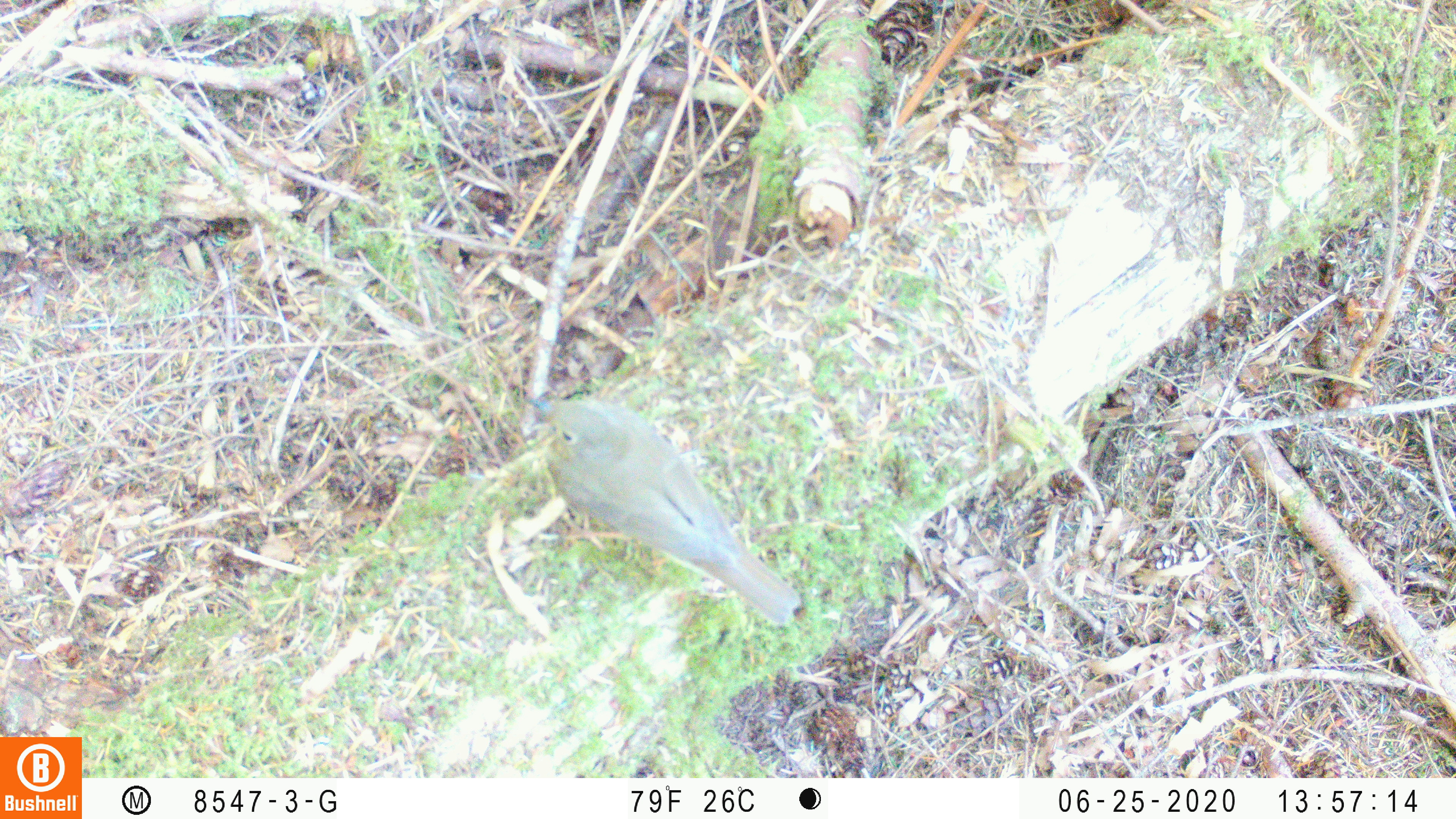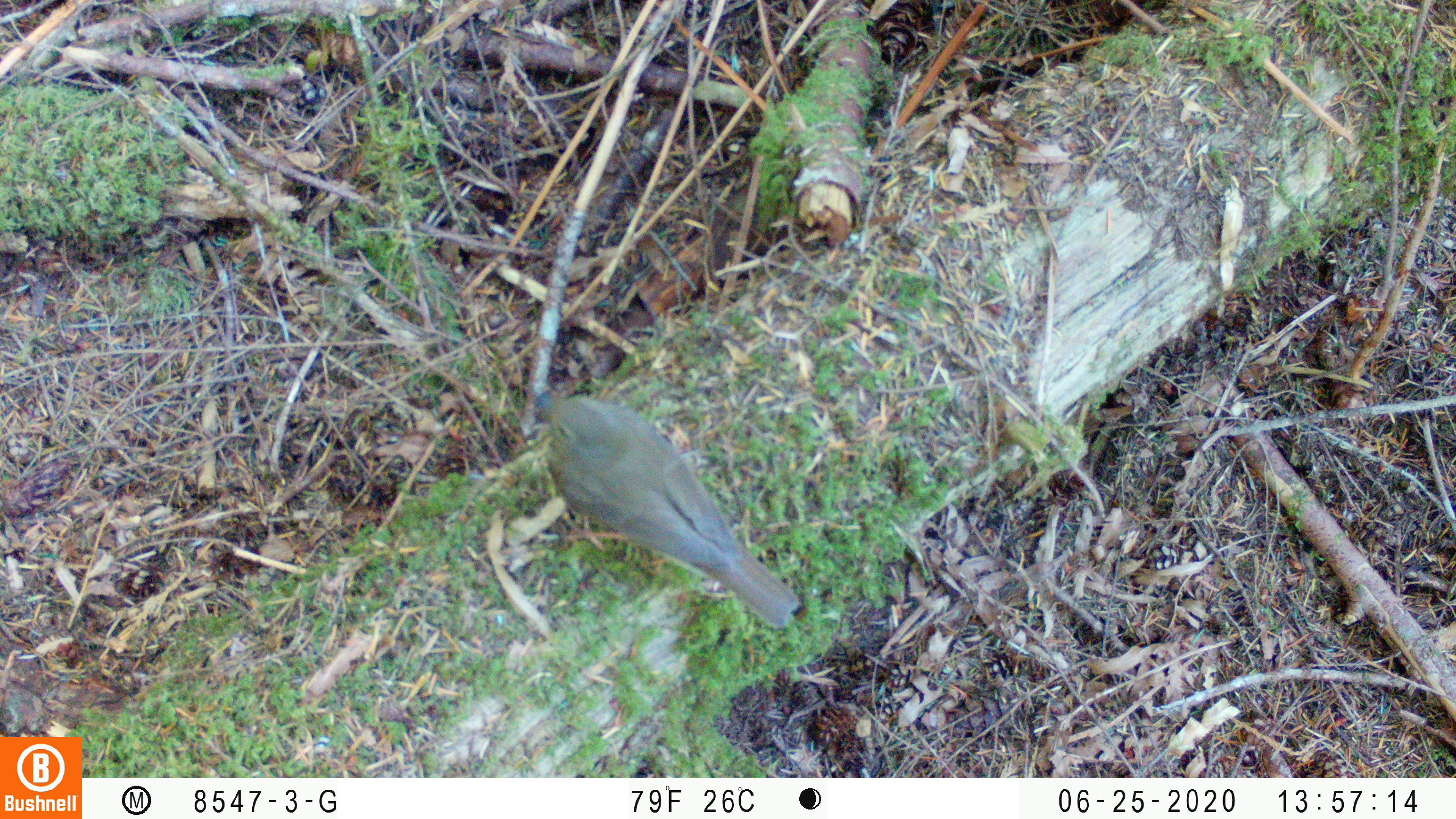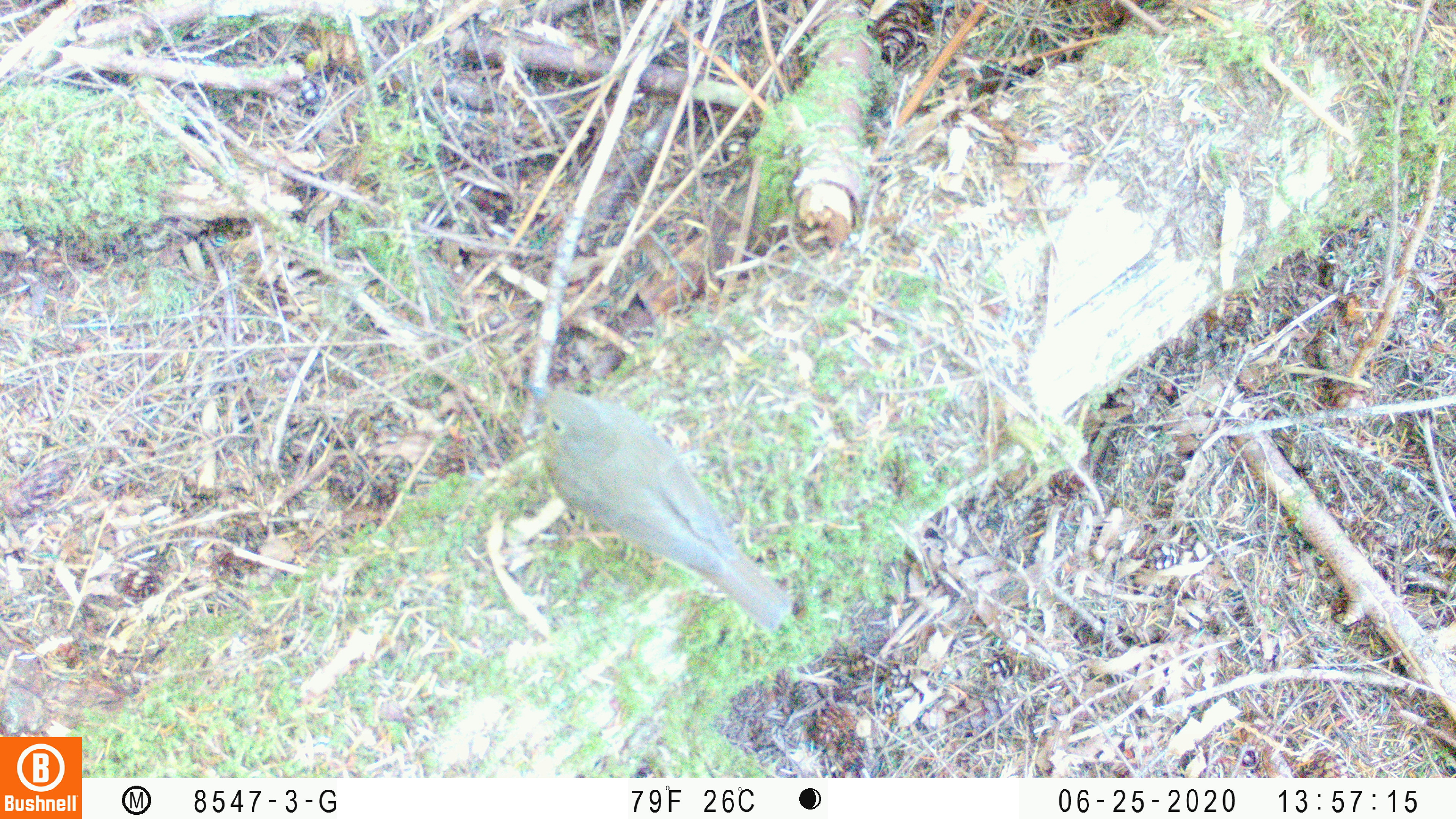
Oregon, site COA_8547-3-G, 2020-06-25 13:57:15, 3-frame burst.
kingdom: Animalia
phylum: Chordata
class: Aves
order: Passeriformes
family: Turdidae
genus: Catharus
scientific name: Catharus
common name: brown thrushes and nightingale-thrushes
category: catharus species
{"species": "catharus species (brown thrushes and nightingale-thrushes) (Catharus)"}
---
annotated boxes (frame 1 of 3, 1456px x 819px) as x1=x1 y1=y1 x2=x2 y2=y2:
catharus species: x1=537 y1=394 x2=802 y2=623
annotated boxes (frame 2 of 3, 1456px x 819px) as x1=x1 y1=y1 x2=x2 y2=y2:
catharus species: x1=543 y1=394 x2=800 y2=628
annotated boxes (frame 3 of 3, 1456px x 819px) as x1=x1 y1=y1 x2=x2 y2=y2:
catharus species: x1=518 y1=377 x2=790 y2=621